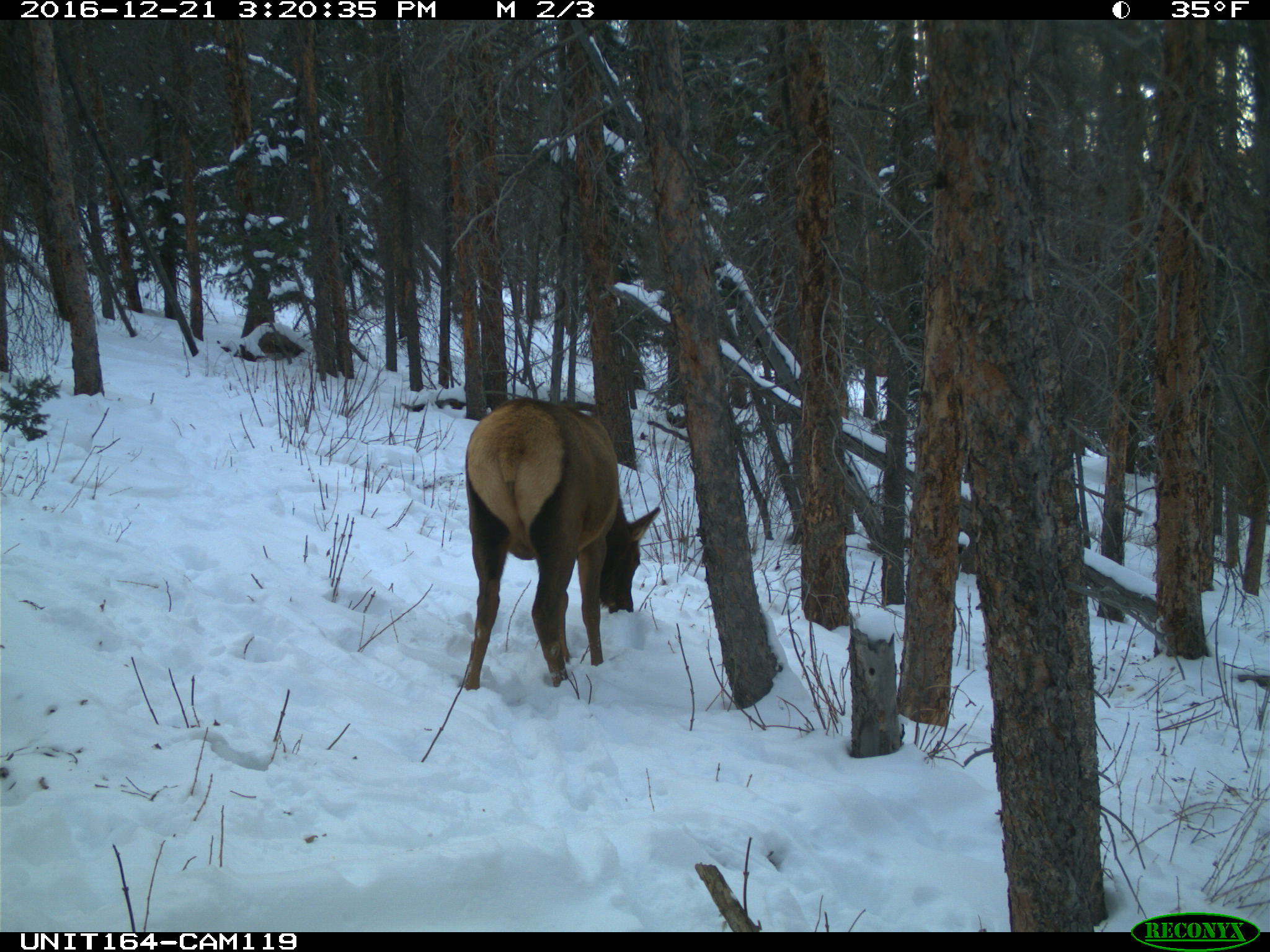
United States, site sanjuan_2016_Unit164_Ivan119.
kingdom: Animalia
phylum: Chordata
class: Mammalia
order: Artiodactyla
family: Cervidae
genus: Cervus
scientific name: Cervus elaphus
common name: red deer